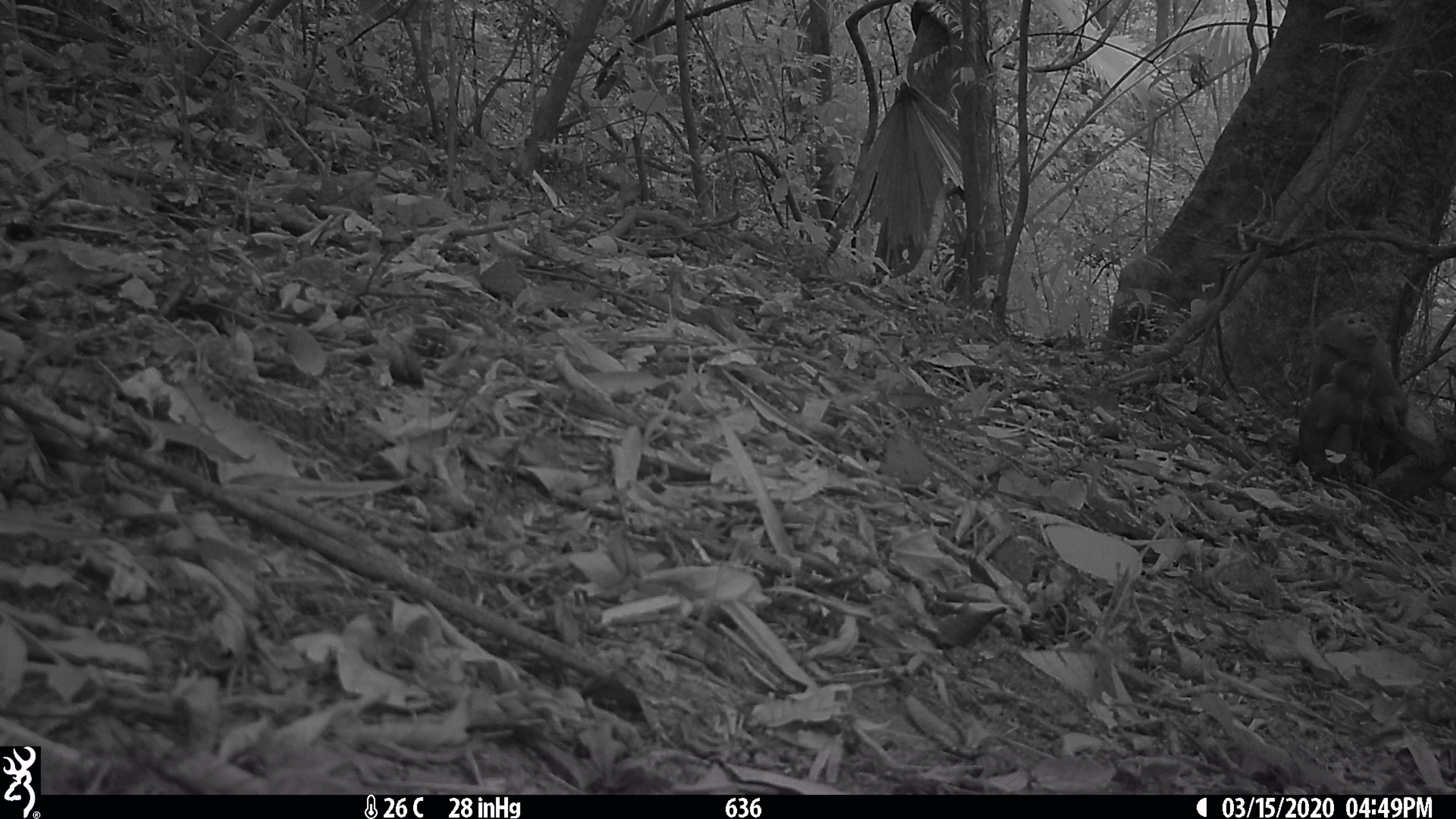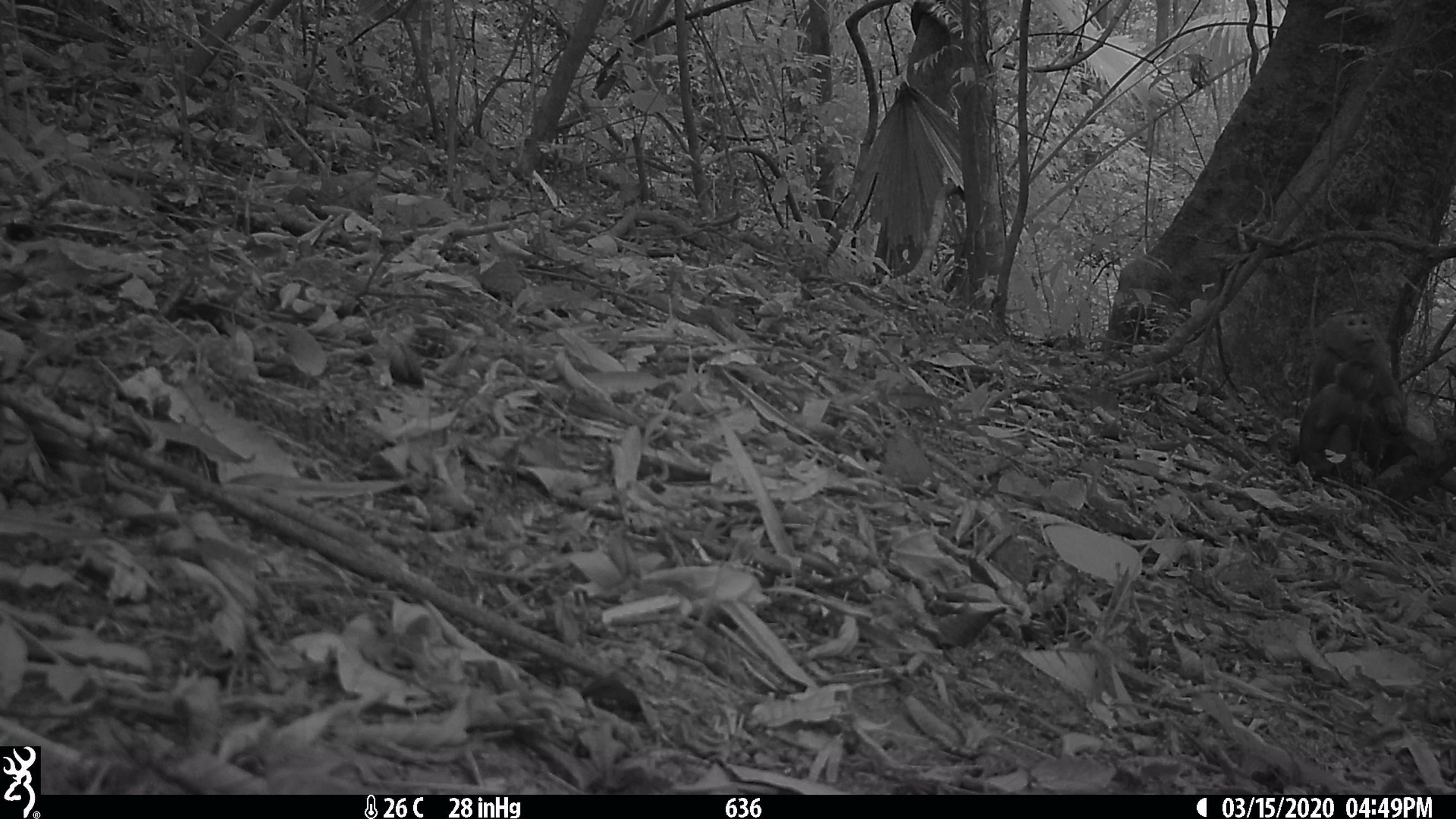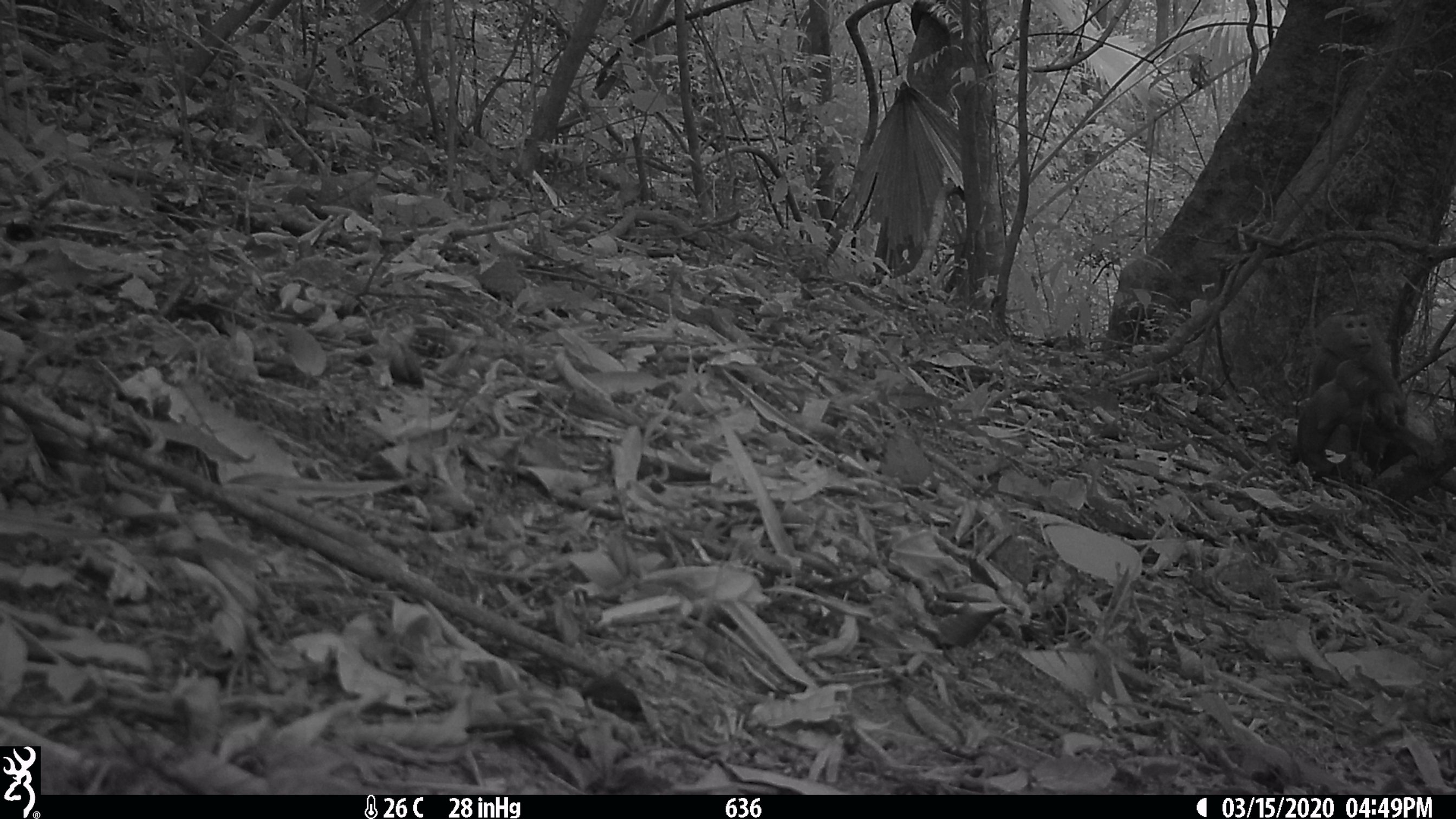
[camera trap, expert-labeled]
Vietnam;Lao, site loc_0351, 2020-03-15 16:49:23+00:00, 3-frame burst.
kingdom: Animalia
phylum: Chordata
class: Mammalia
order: Primates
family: Cercopithecidae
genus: Macaca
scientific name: Macaca nemestrina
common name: pig-tailed macaque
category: pig tailed macaque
Pig tailed macaque (pig-tailed macaque) (Macaca nemestrina). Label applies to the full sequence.